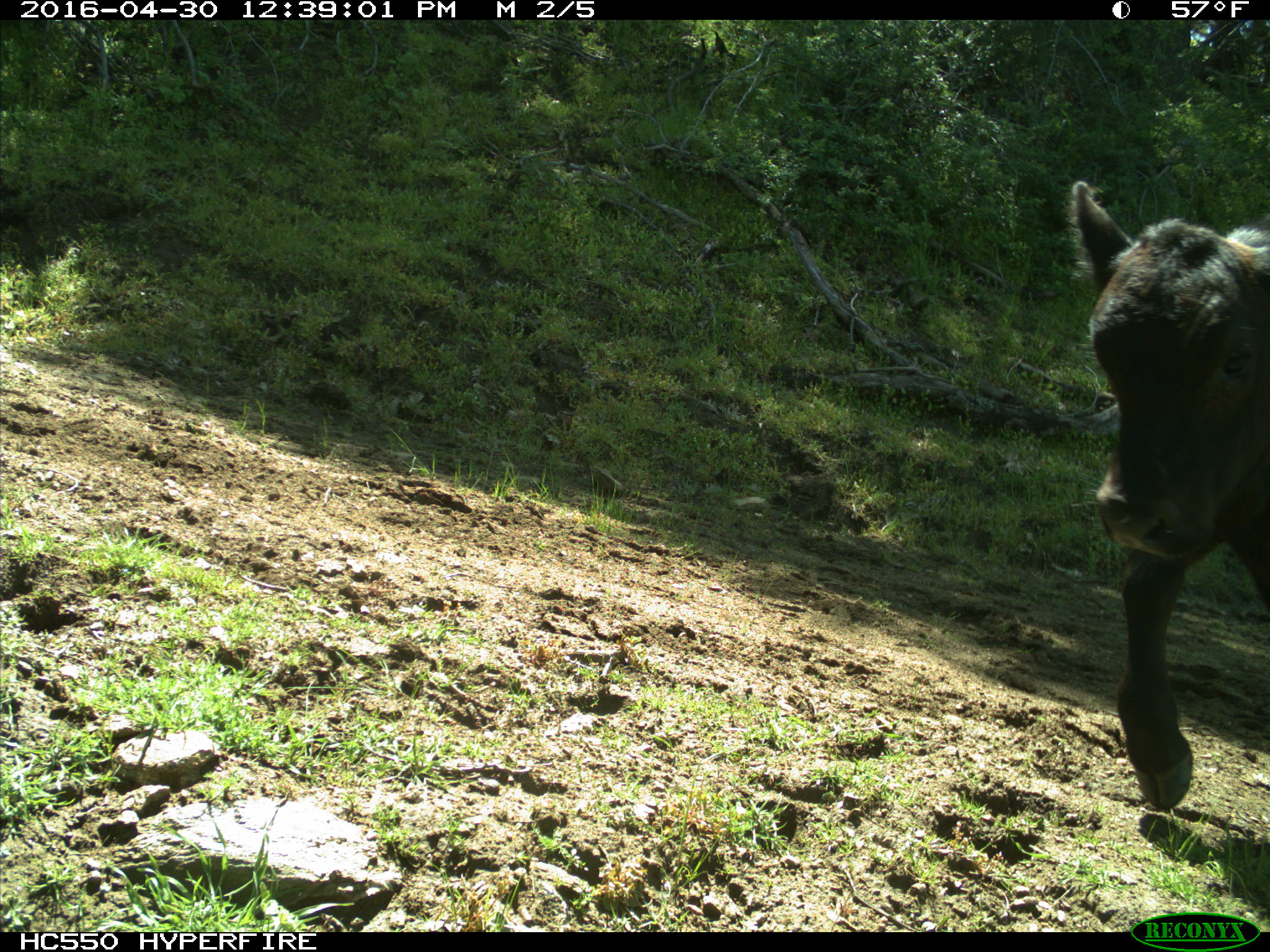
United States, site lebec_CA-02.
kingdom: Animalia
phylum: Chordata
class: Mammalia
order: Artiodactyla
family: Bovidae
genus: Bos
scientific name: Bos taurus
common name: domestic cow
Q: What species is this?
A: Bos taurus (domestic cow).